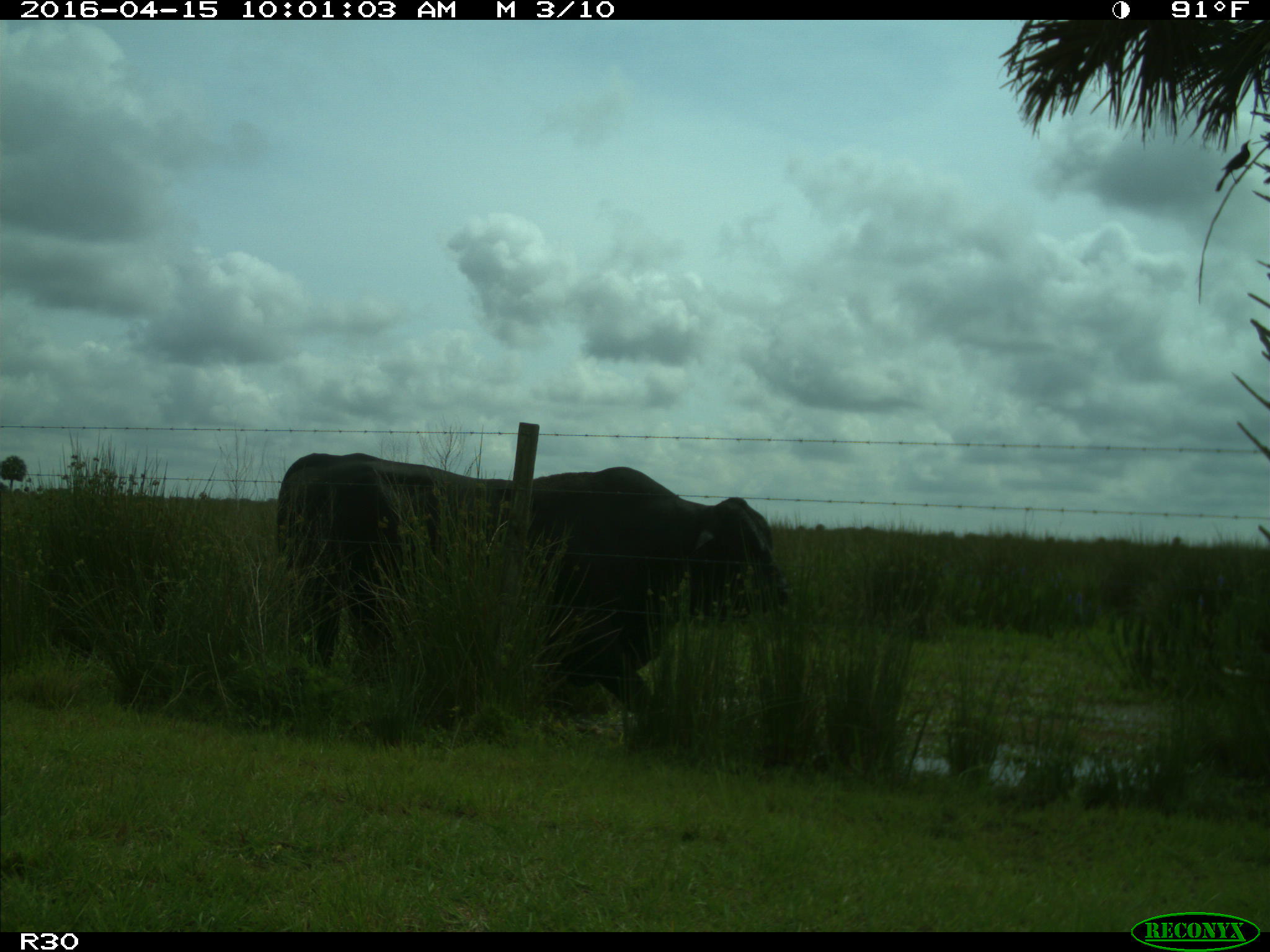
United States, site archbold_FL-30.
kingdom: Animalia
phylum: Chordata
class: Mammalia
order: Artiodactyla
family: Bovidae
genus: Bos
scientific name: Bos taurus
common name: domestic cow